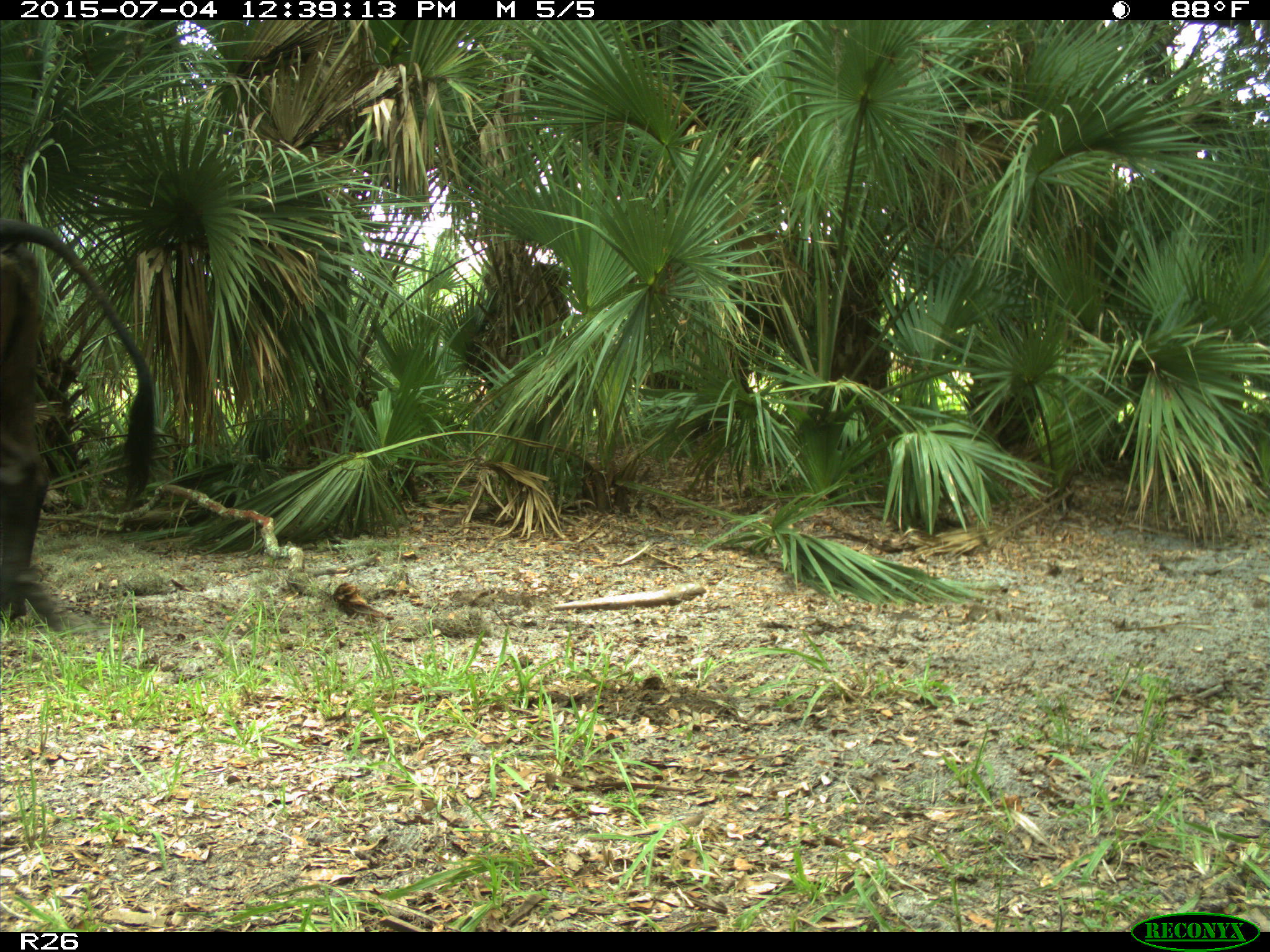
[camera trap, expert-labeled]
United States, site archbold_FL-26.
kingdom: Animalia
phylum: Chordata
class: Mammalia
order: Artiodactyla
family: Bovidae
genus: Bos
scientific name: Bos taurus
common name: domestic cow